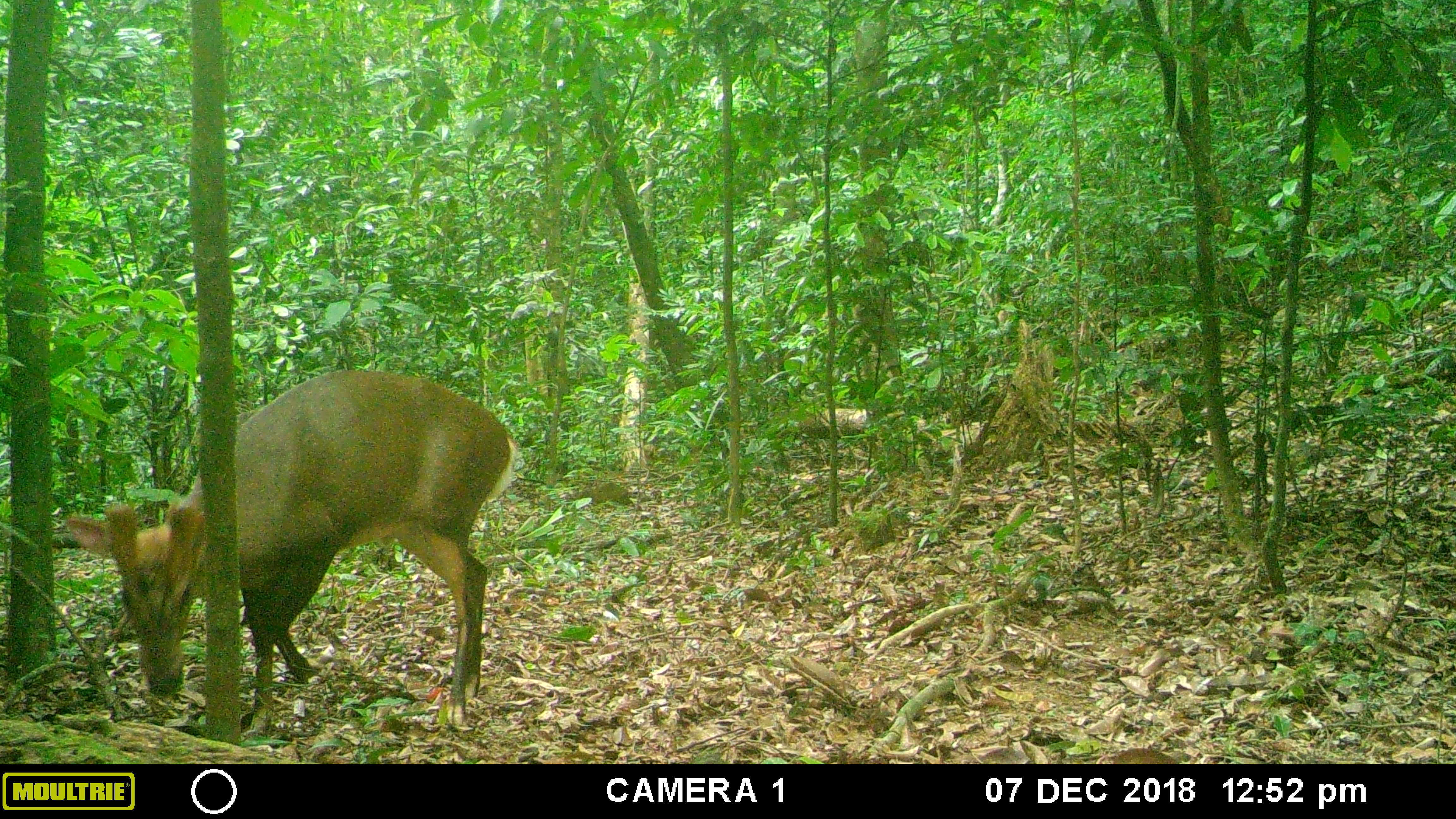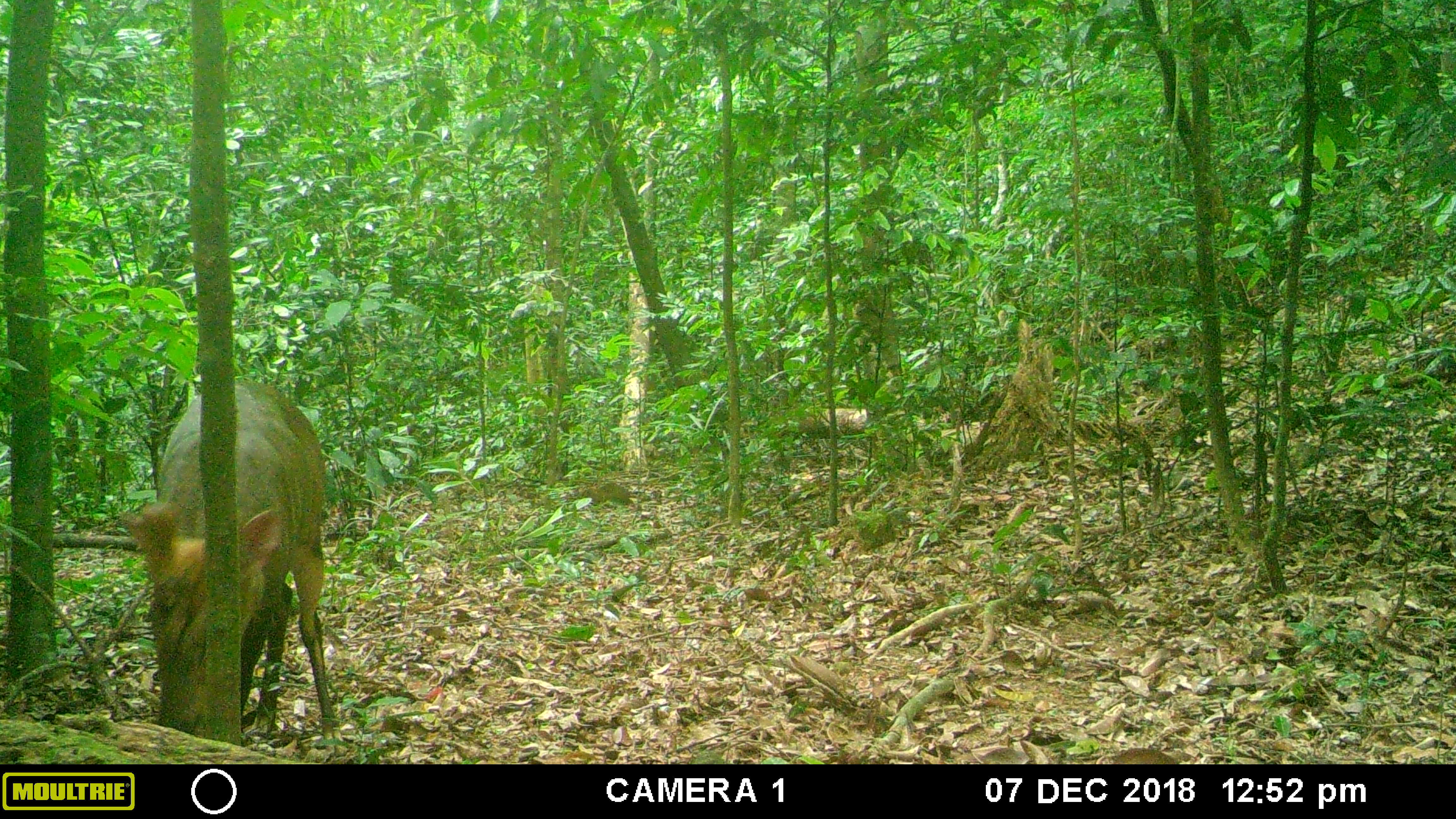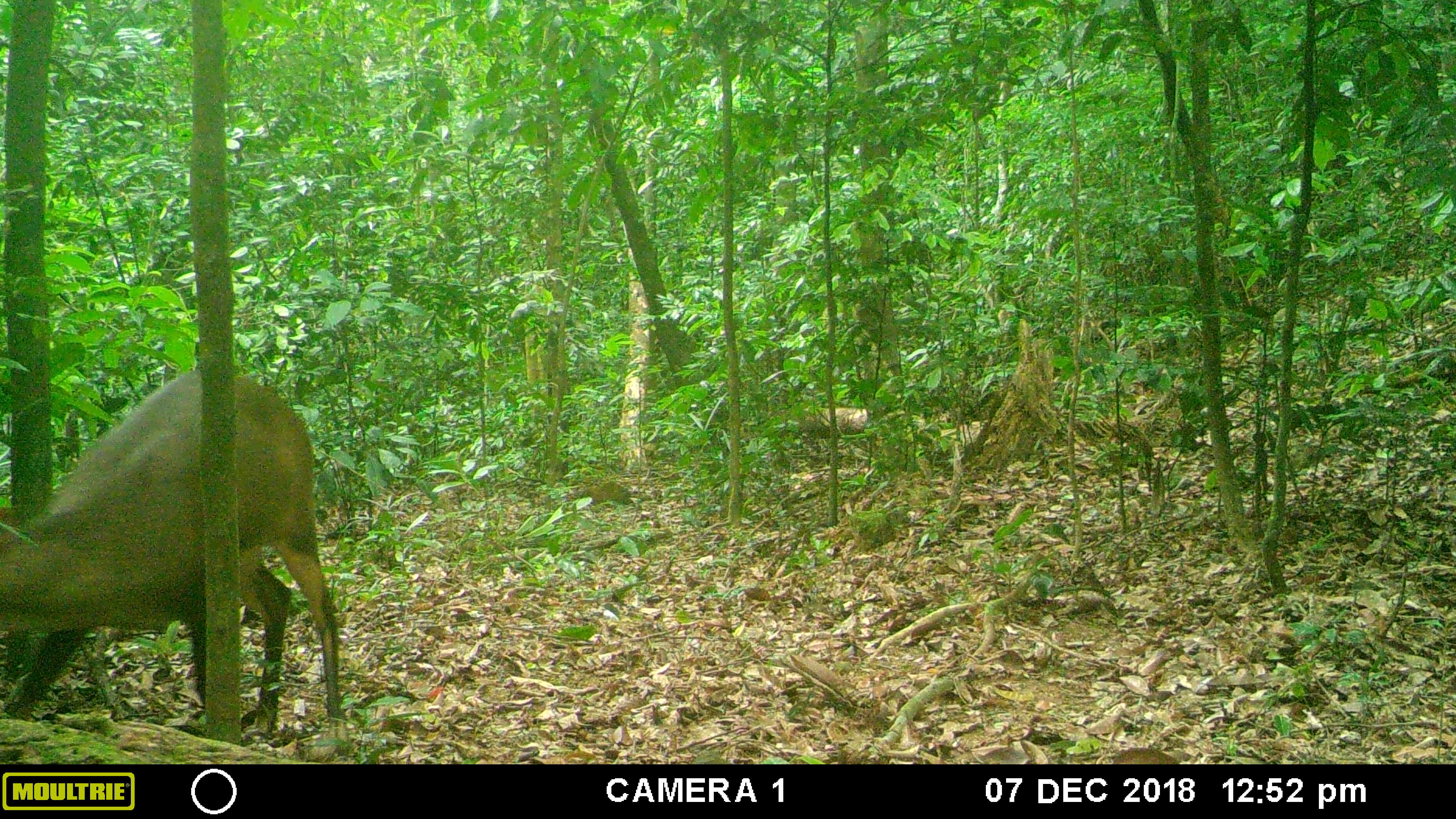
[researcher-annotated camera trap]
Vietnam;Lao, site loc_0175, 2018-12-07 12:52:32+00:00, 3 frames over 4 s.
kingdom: Animalia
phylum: Chordata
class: Mammalia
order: Artiodactyla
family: Cervidae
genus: Muntiacus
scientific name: Muntiacus vuquangensis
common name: large-antlered muntjac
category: large antlered muntjac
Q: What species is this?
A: Large antlered muntjac (large-antlered muntjac) (Muntiacus vuquangensis).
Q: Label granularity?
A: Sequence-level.